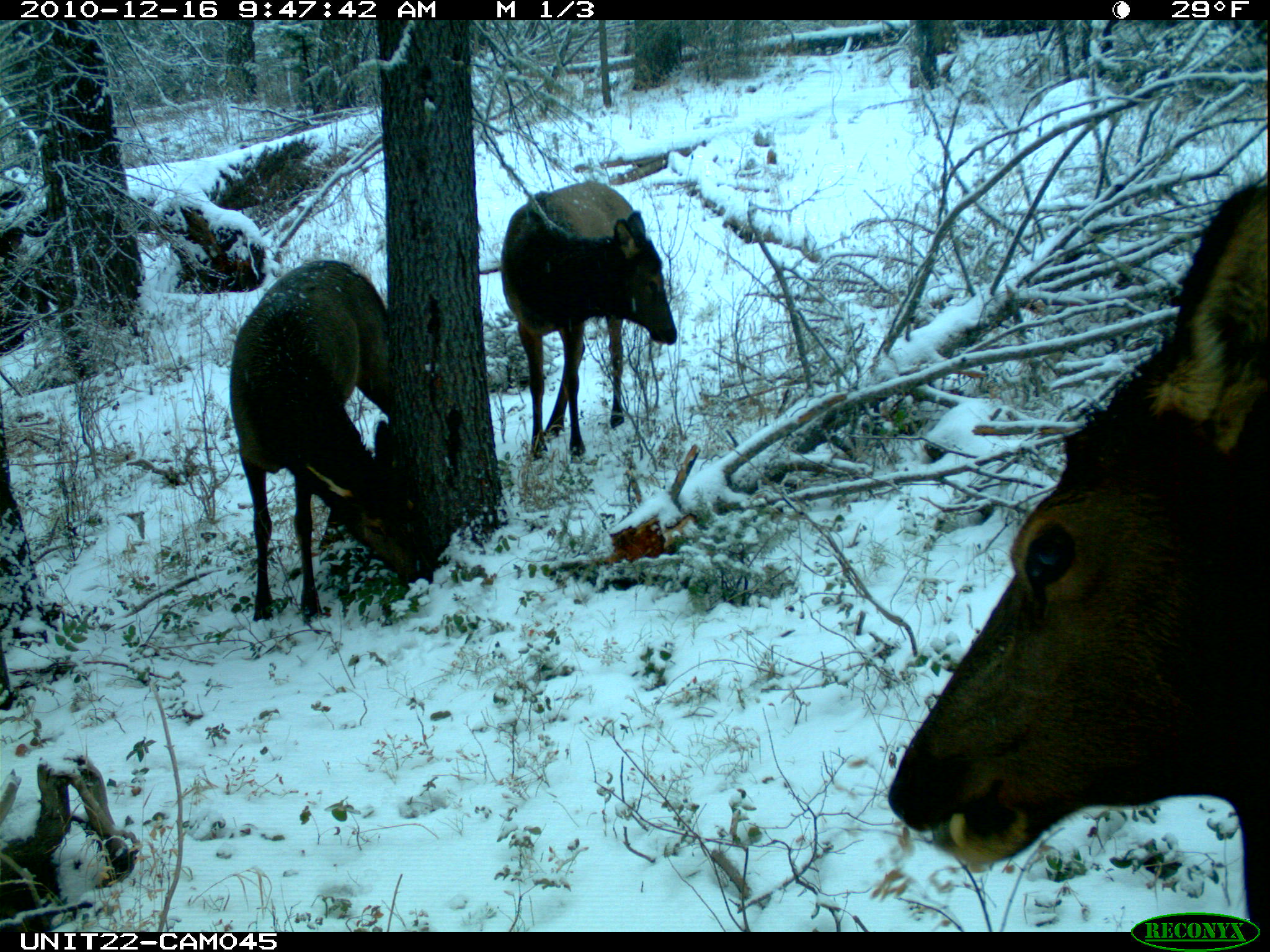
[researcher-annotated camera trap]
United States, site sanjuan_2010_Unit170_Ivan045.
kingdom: Animalia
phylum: Chordata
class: Mammalia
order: Artiodactyla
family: Cervidae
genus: Cervus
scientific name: Cervus elaphus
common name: red deer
Cervus elaphus (red deer).